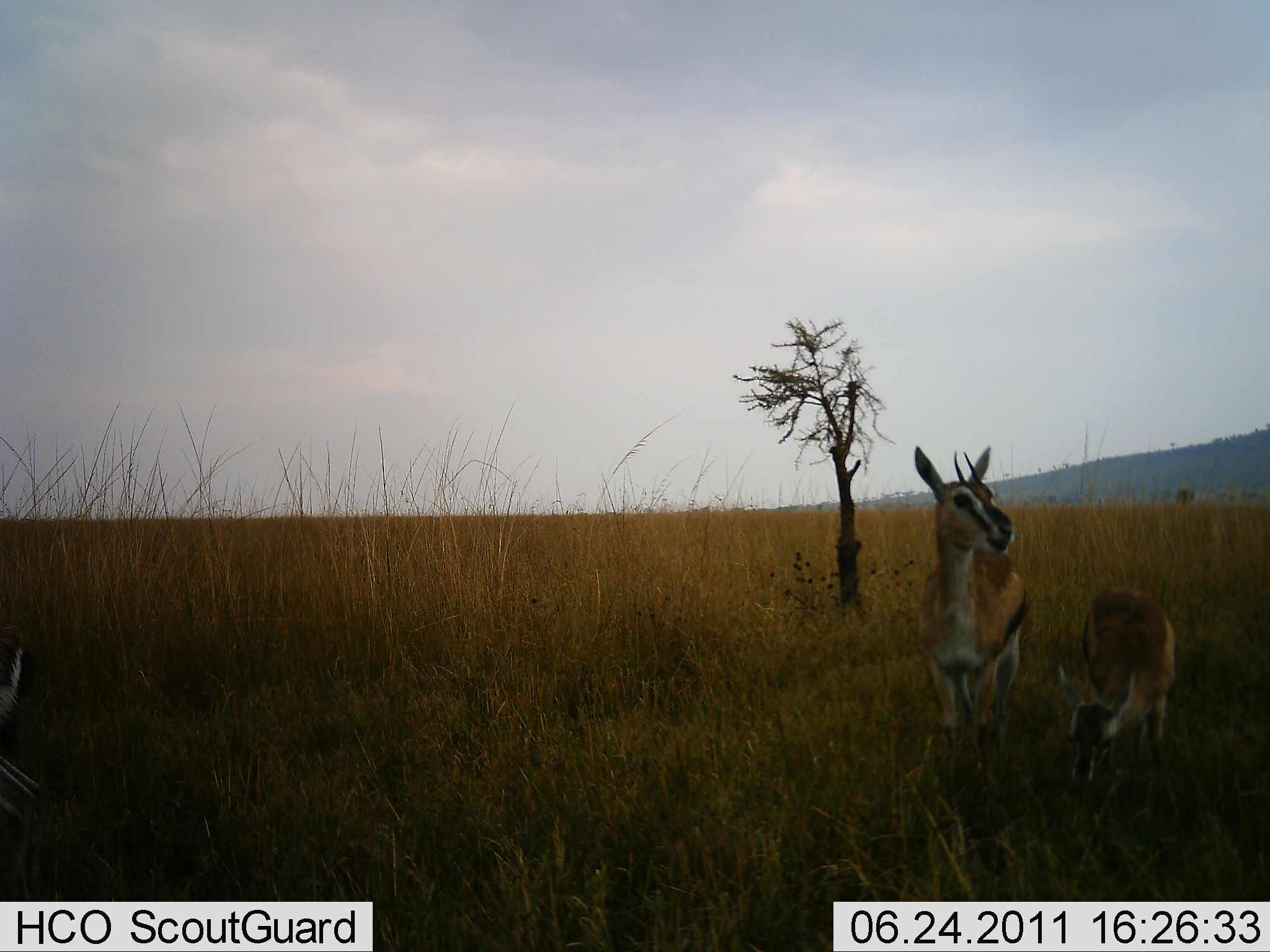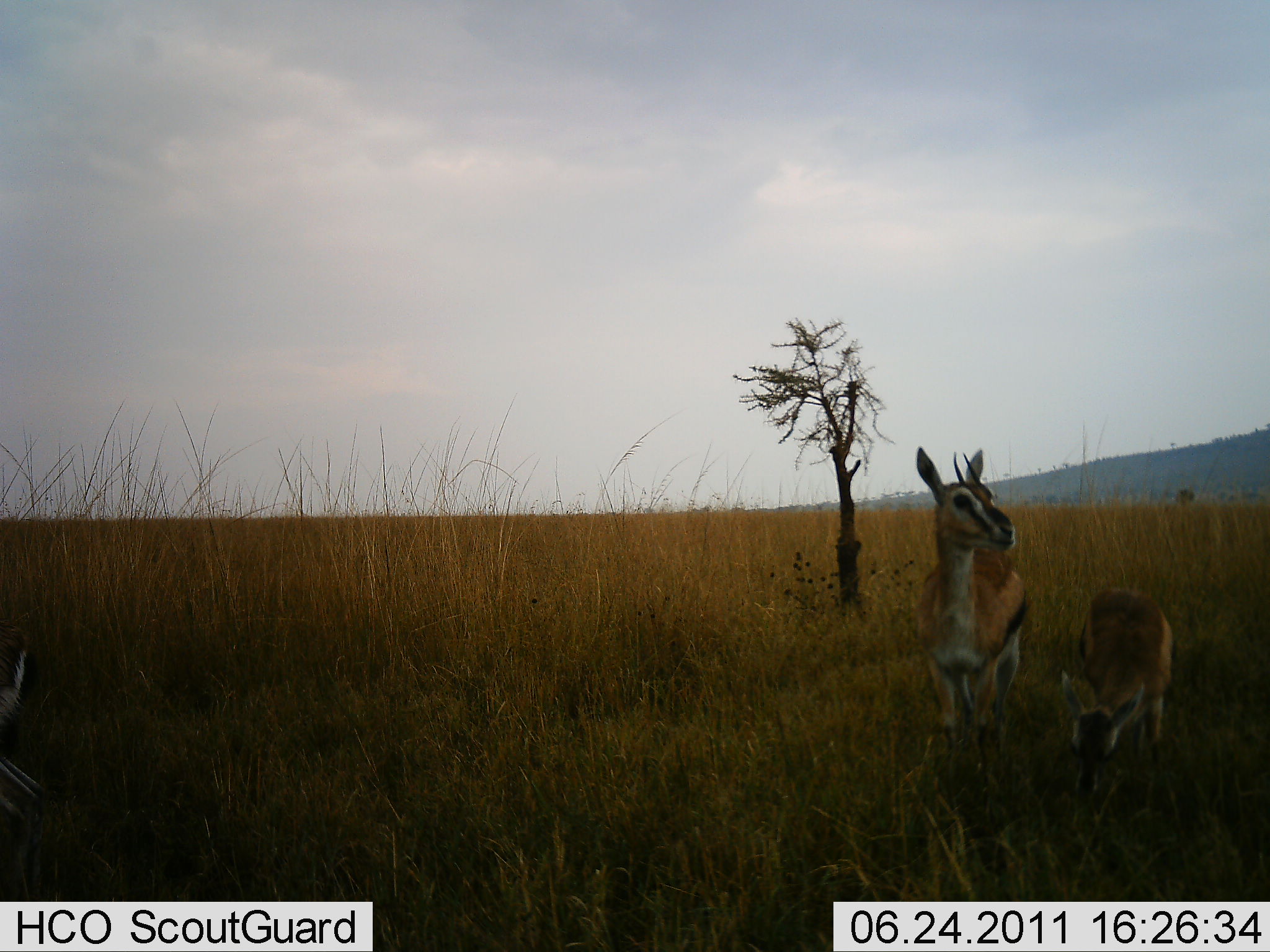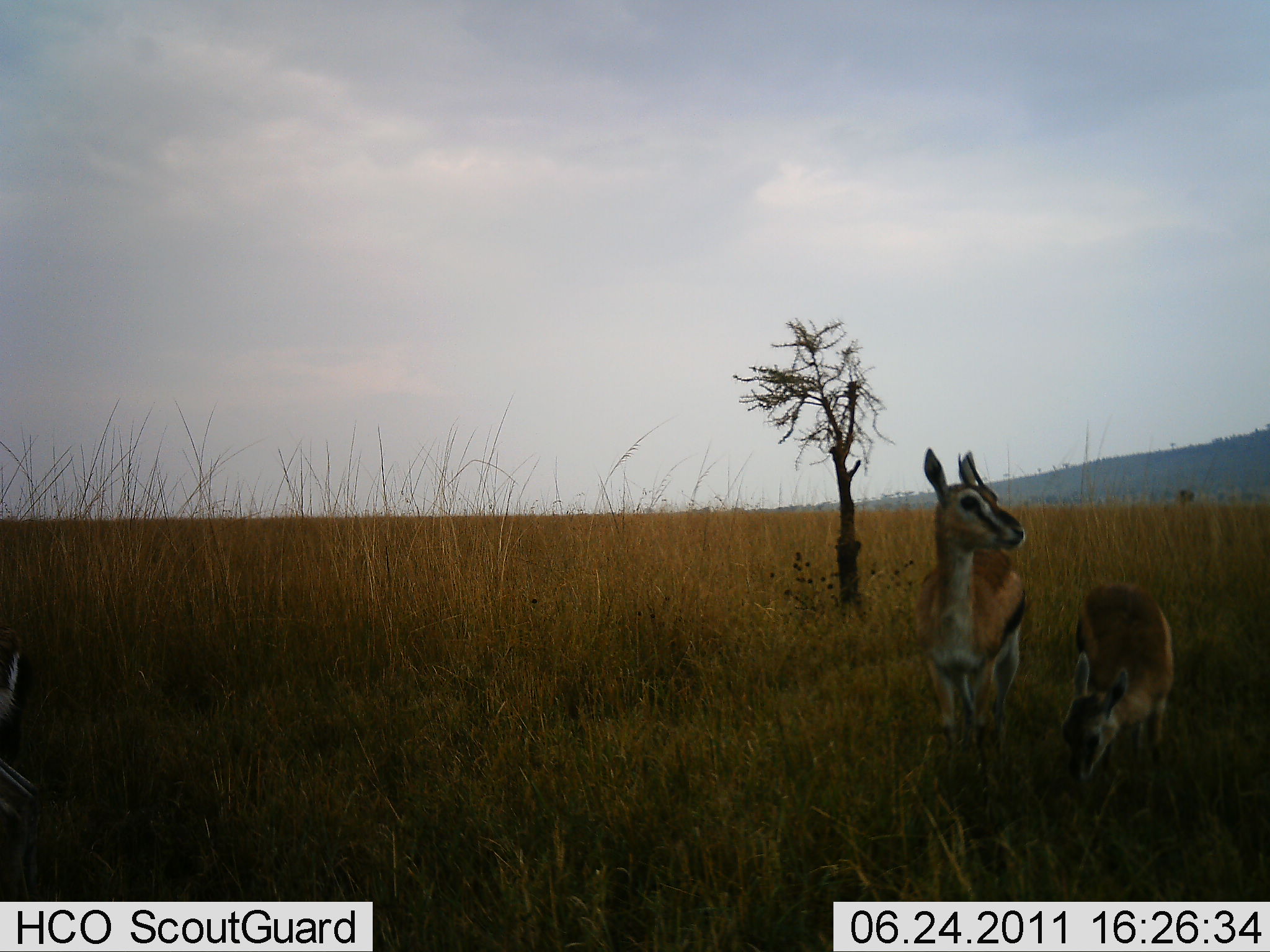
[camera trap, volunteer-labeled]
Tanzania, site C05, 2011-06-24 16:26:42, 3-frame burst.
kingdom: Animalia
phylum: Chordata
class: Mammalia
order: Artiodactyla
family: Bovidae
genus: Eudorcas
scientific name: Eudorcas thomsonii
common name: thomson's gazelle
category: gazellethomsons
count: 2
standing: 75%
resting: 6%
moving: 0%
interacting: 0%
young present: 38%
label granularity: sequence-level